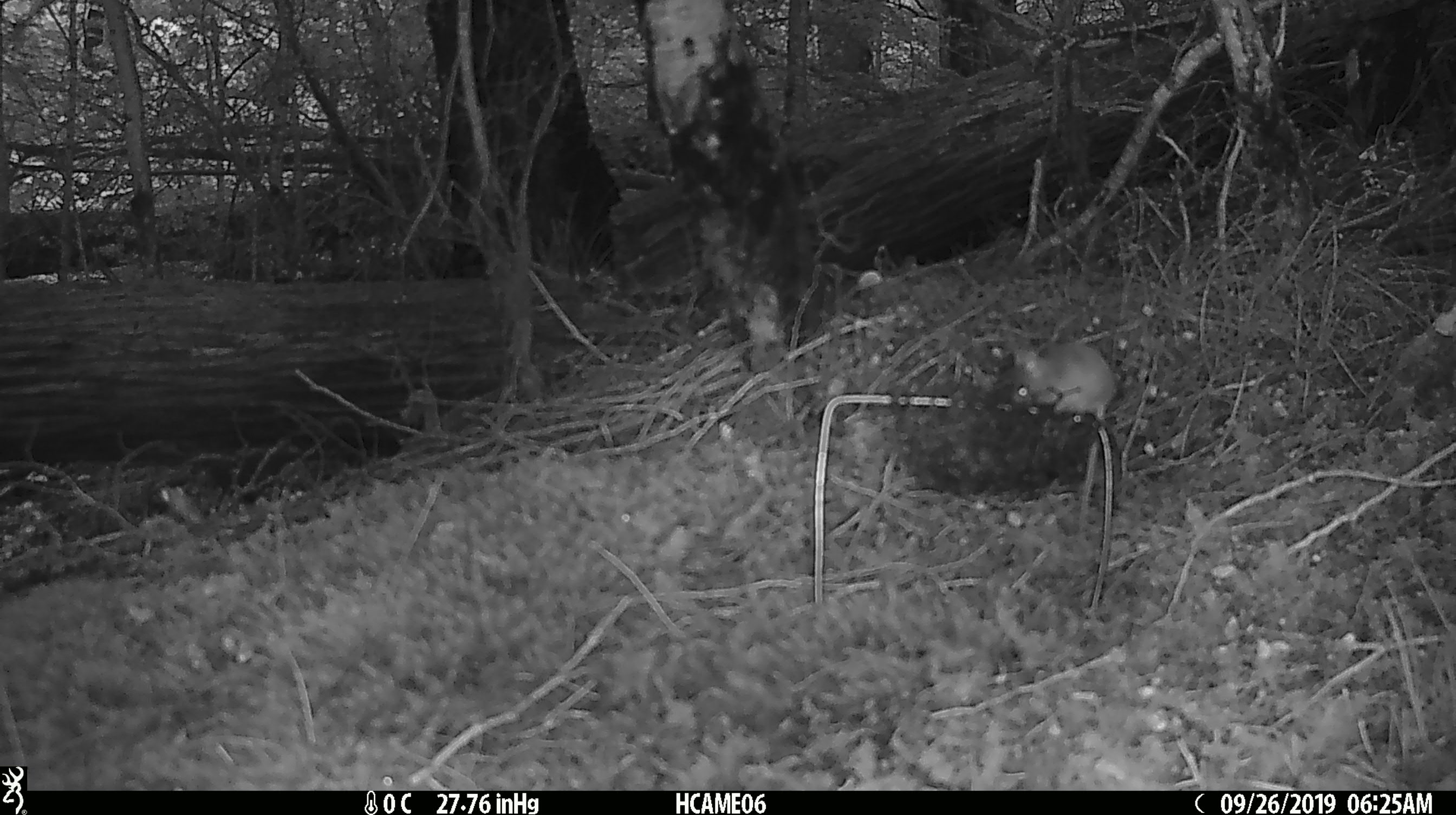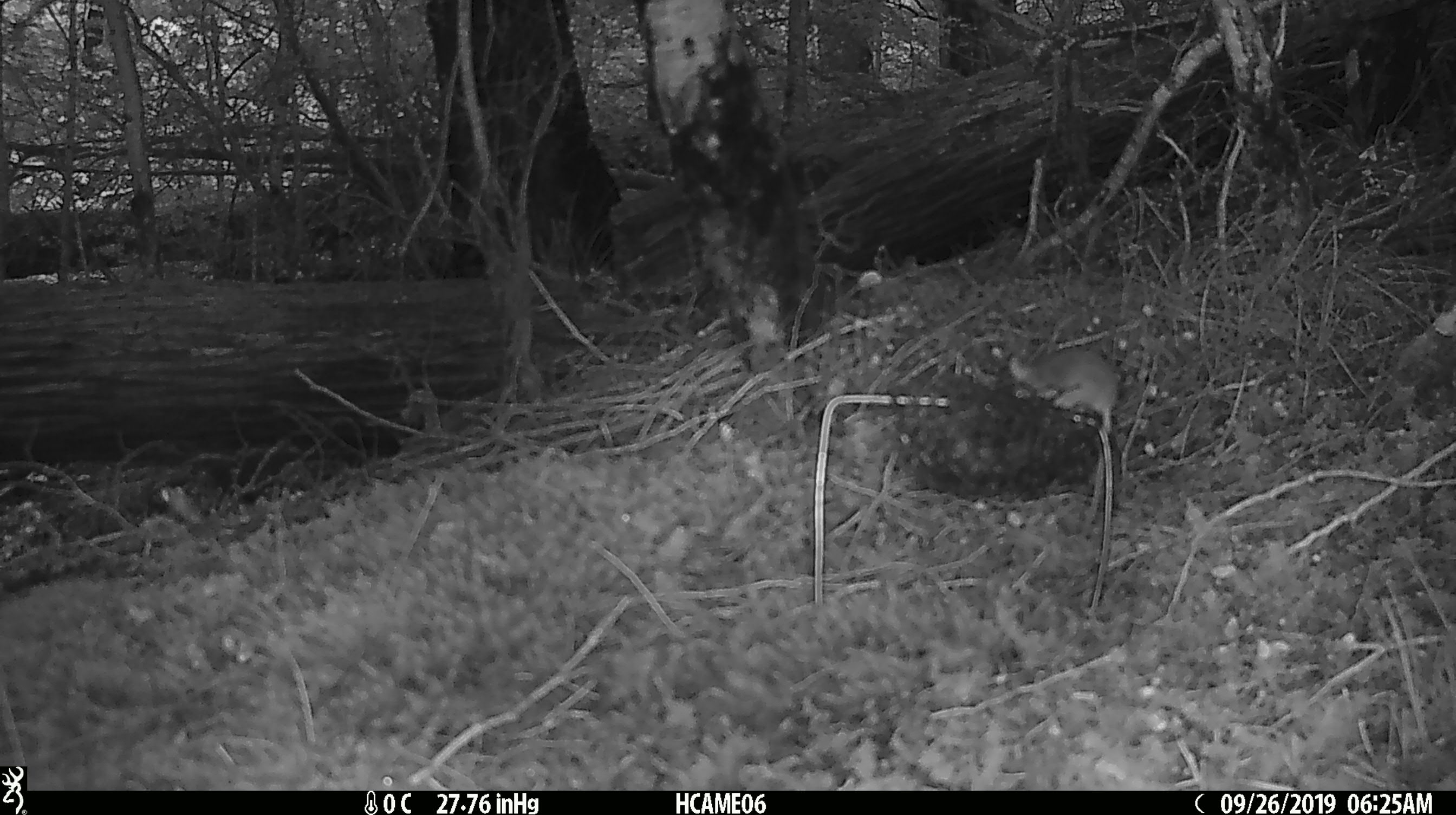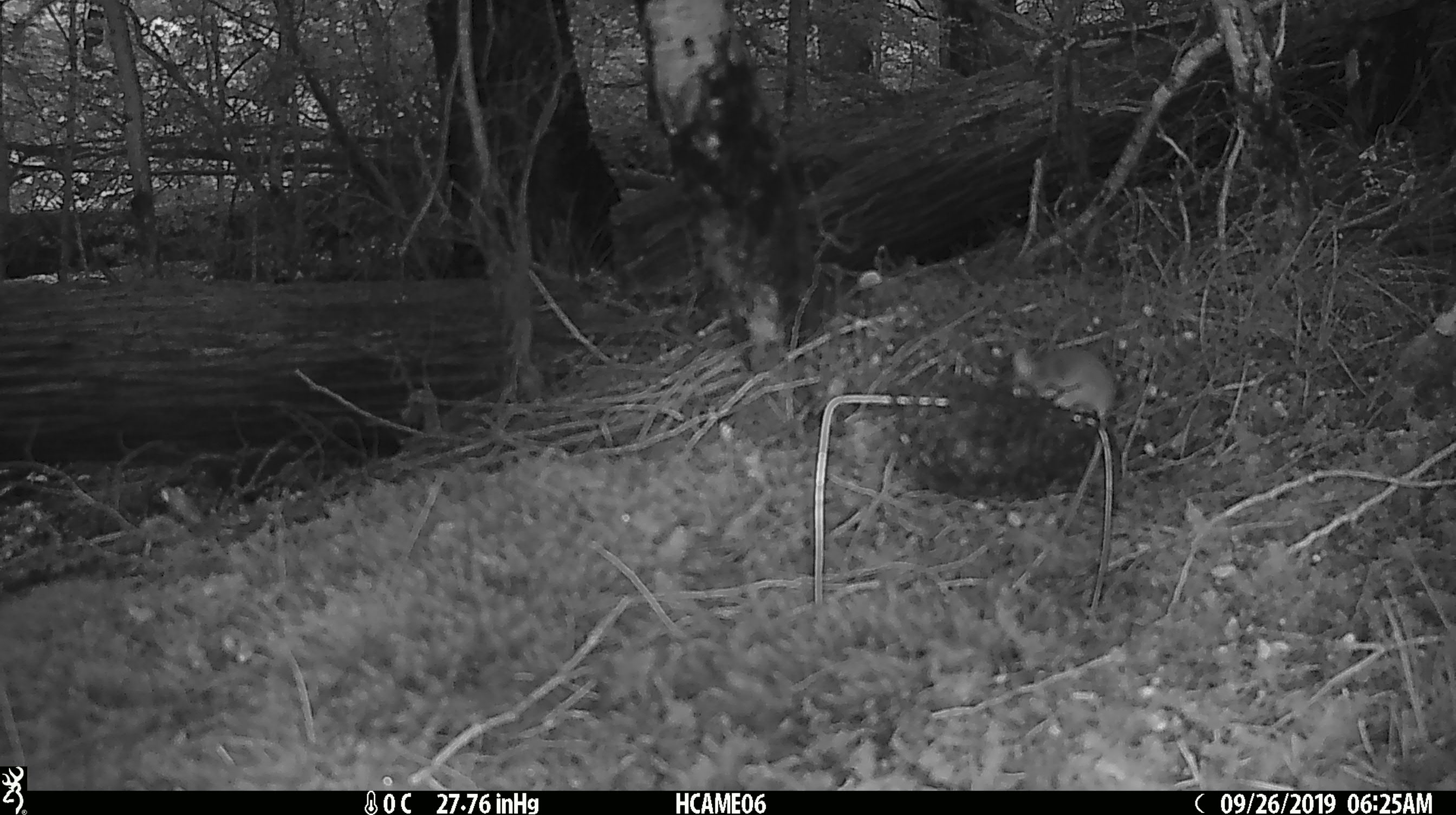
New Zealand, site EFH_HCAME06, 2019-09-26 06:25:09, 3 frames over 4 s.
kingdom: Animalia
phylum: Chordata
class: Mammalia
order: Rodentia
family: Muridae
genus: Mus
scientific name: Mus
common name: mouse